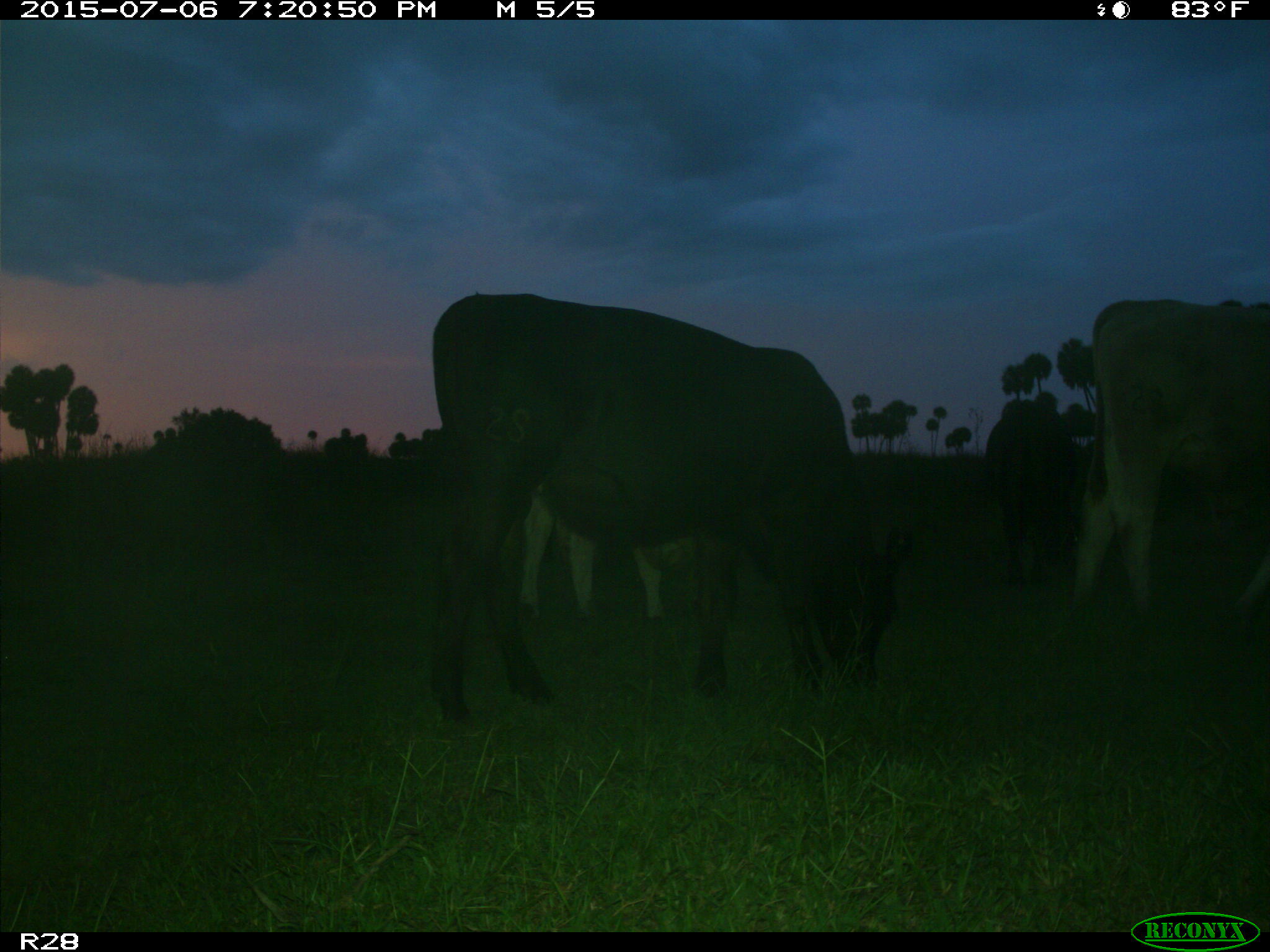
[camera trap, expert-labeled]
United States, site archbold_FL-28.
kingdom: Animalia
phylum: Chordata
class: Mammalia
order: Artiodactyla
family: Bovidae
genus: Bos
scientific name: Bos taurus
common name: domestic cow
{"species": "Bos taurus (domestic cow)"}